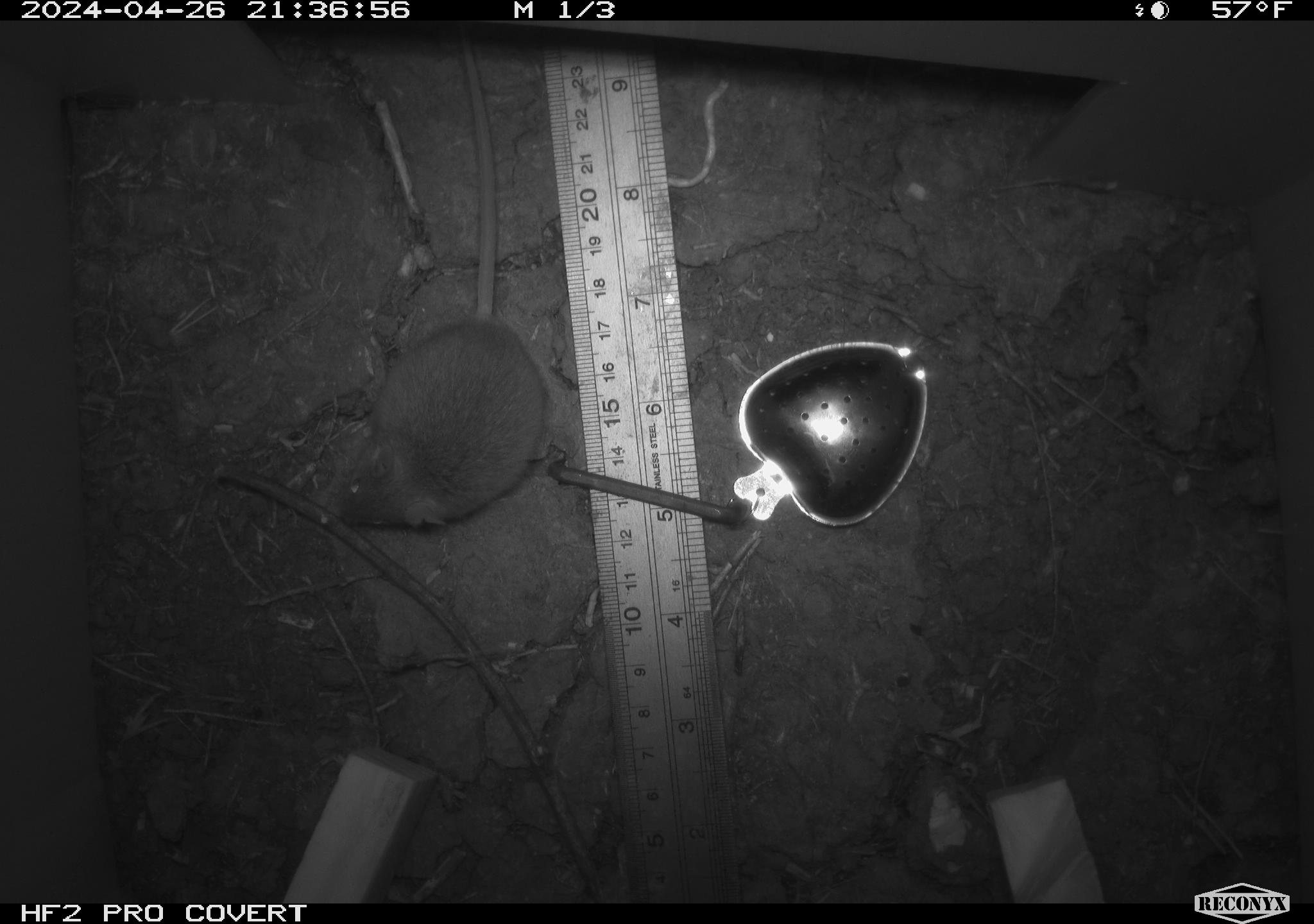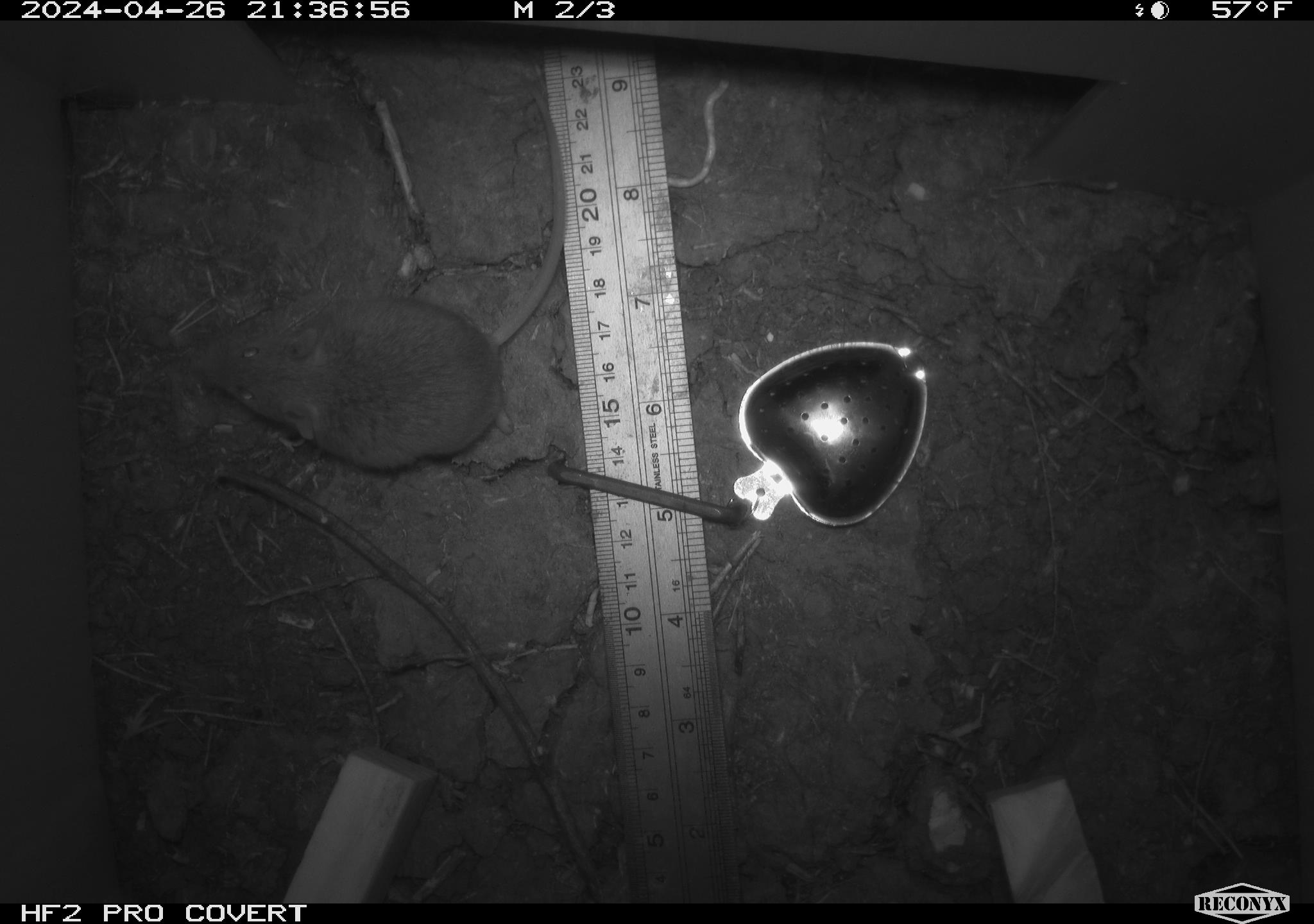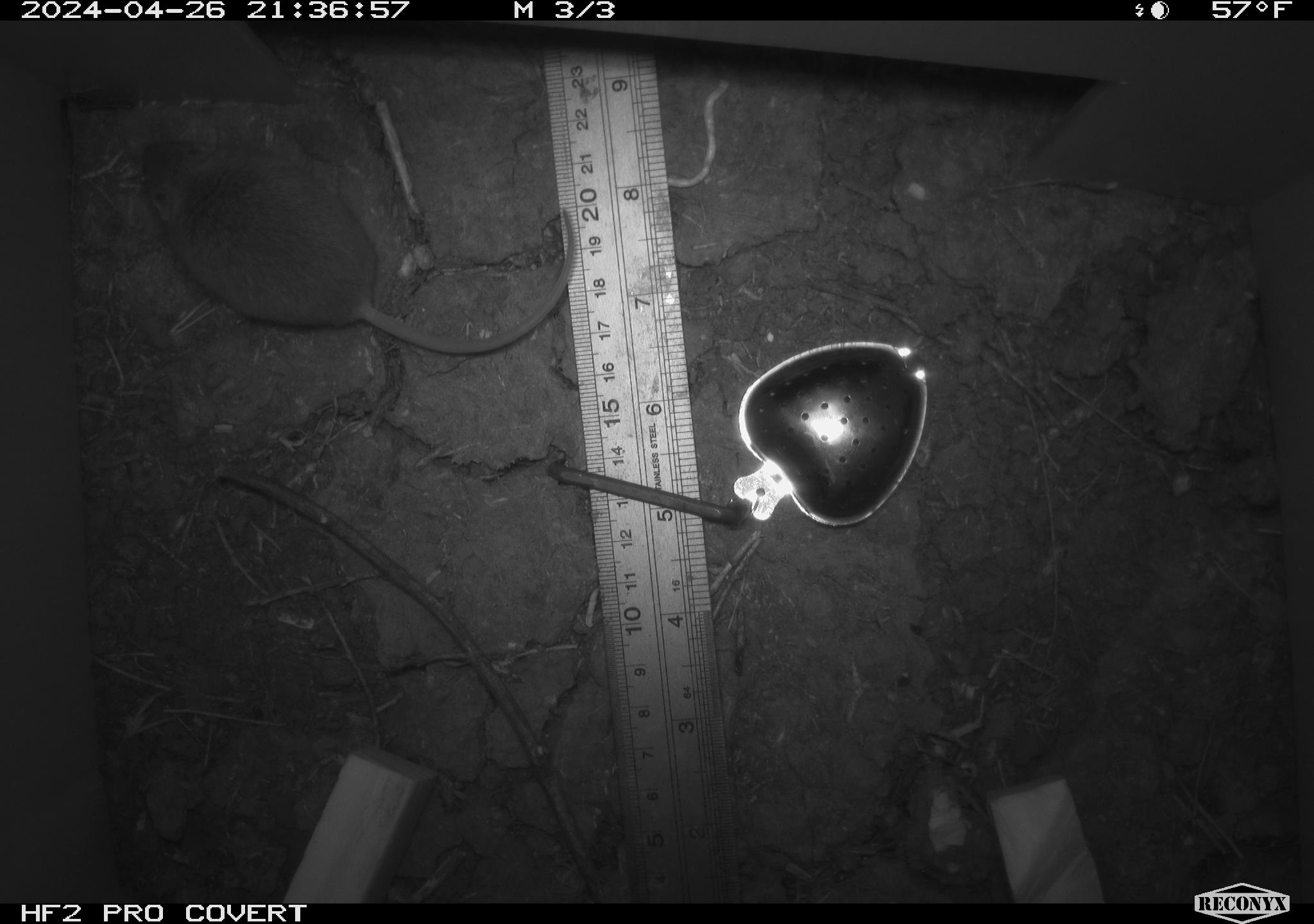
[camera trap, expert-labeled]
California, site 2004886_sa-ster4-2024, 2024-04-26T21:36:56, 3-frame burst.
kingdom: Animalia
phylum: Chordata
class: Mammalia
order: Rodentia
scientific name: Rodentia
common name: mouse species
Mouse species (Rodentia).